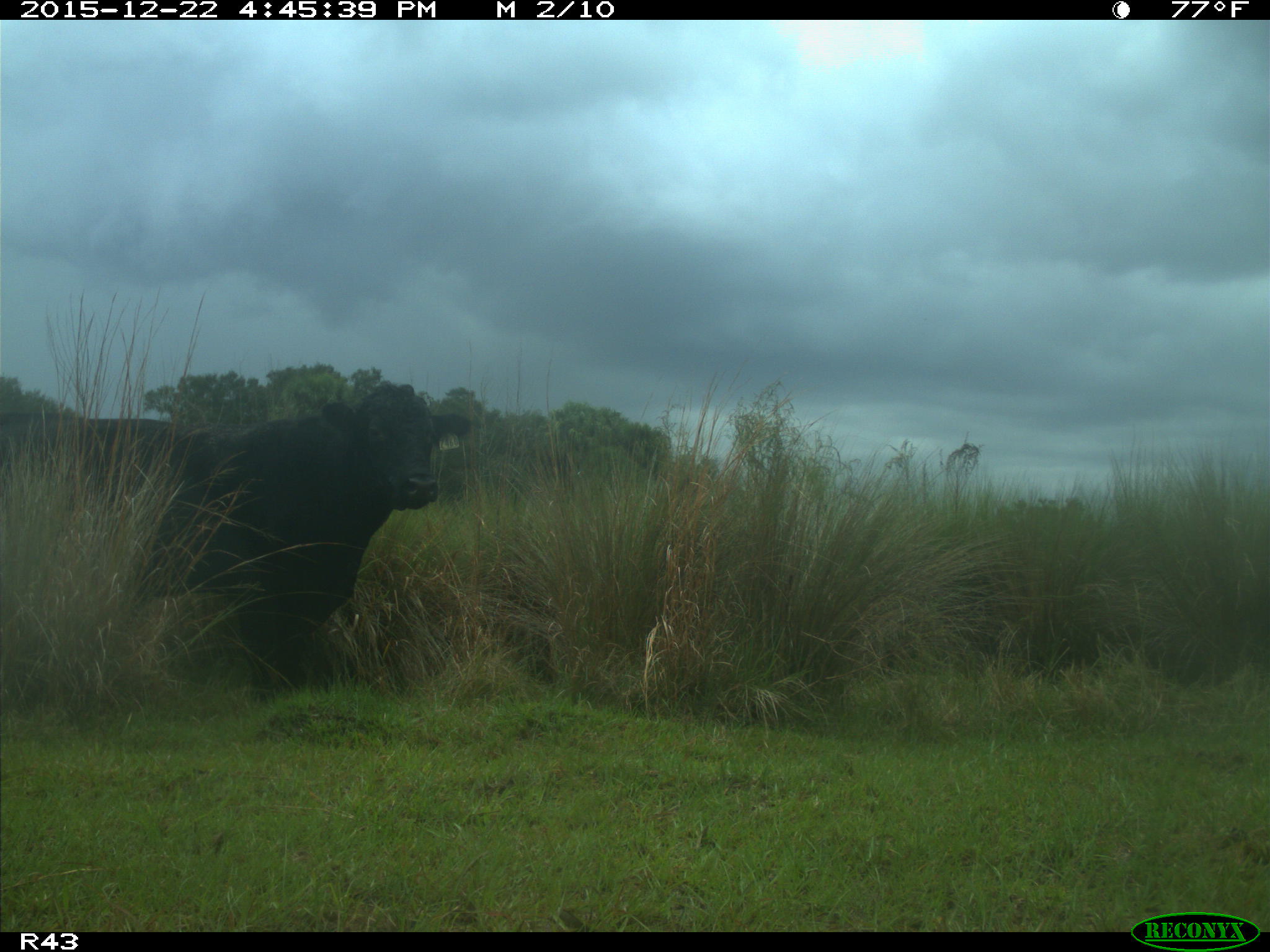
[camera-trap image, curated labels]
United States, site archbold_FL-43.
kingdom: Animalia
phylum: Chordata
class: Mammalia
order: Artiodactyla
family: Bovidae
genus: Bos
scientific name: Bos taurus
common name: domestic cow